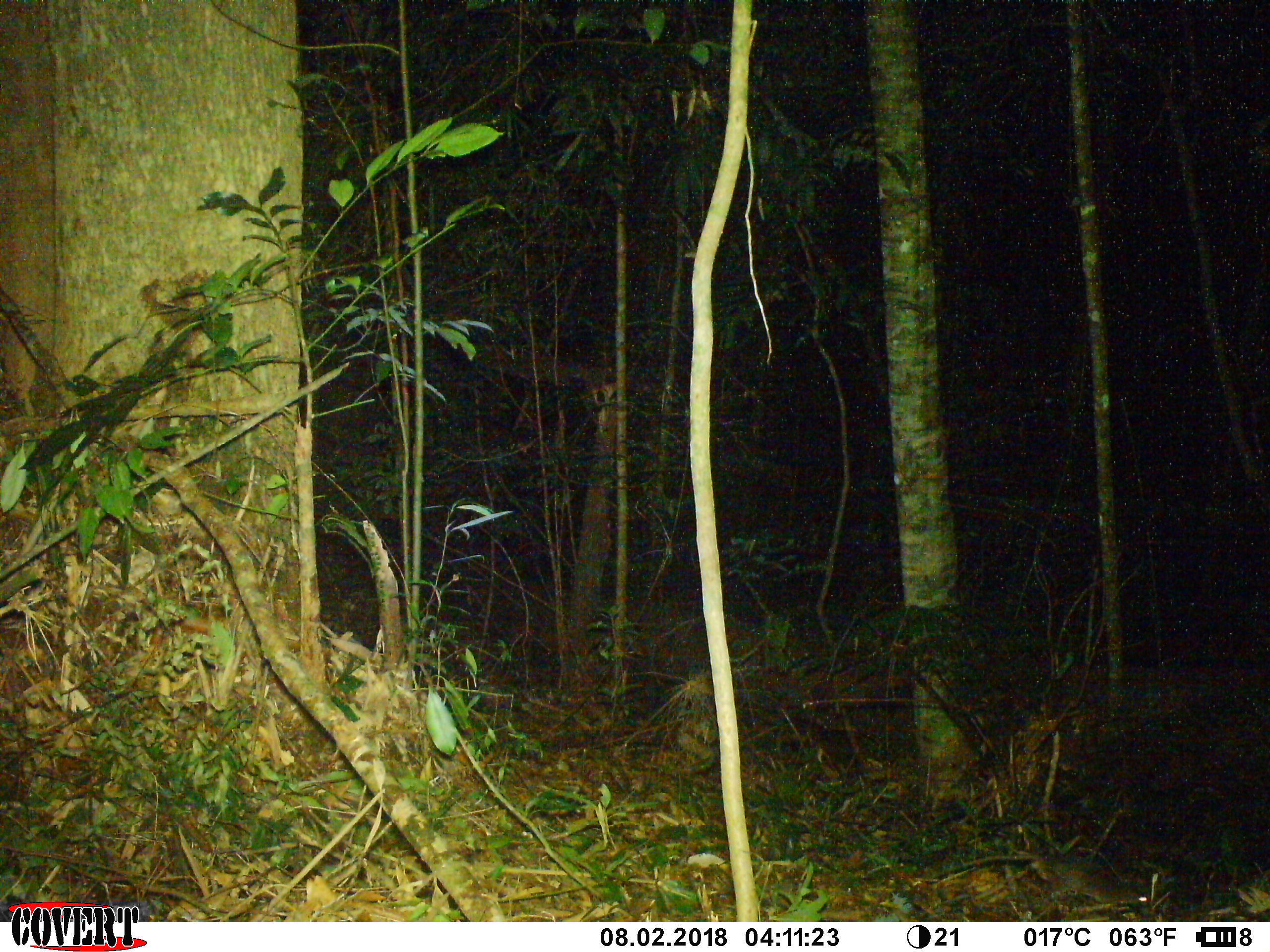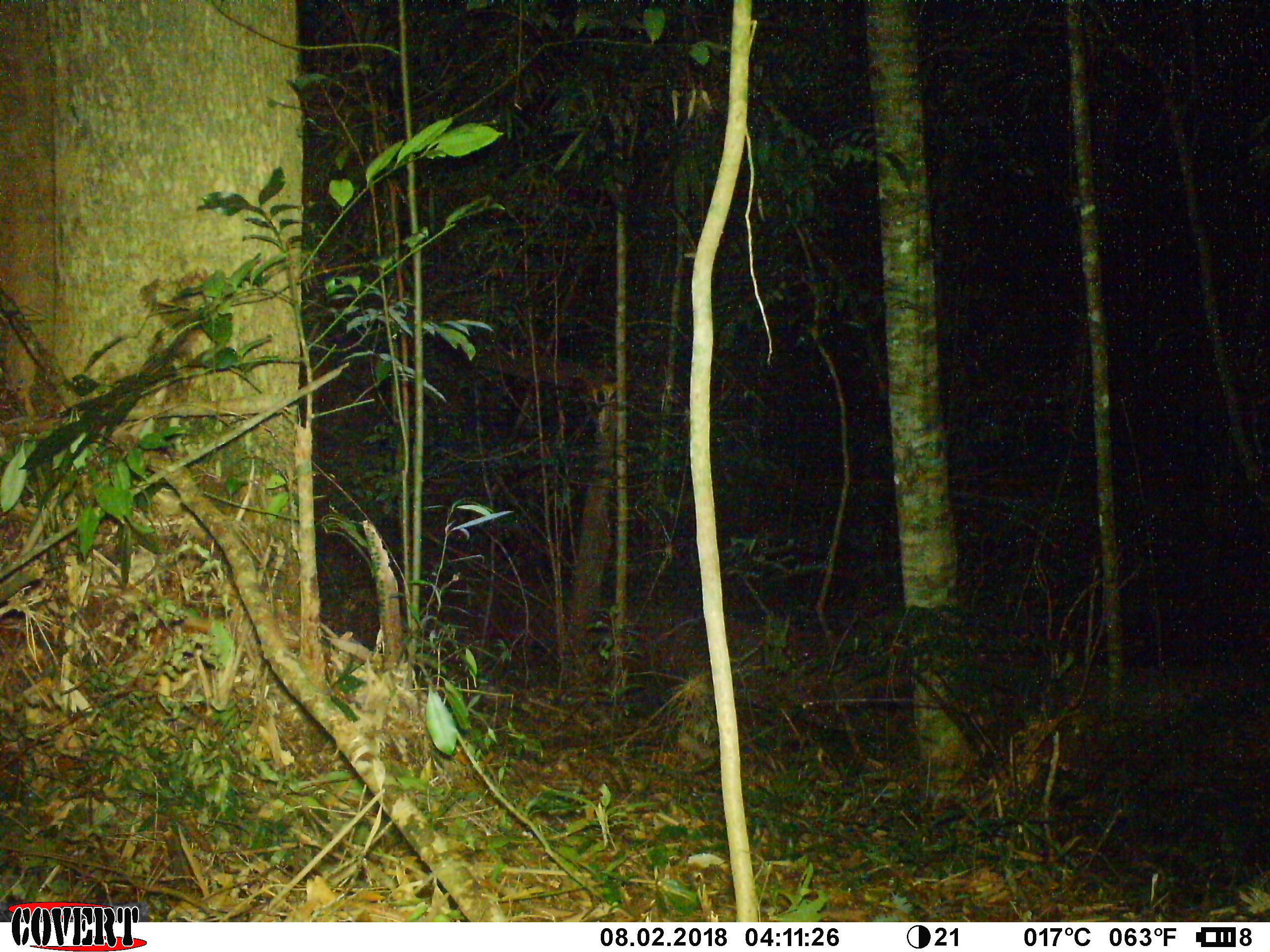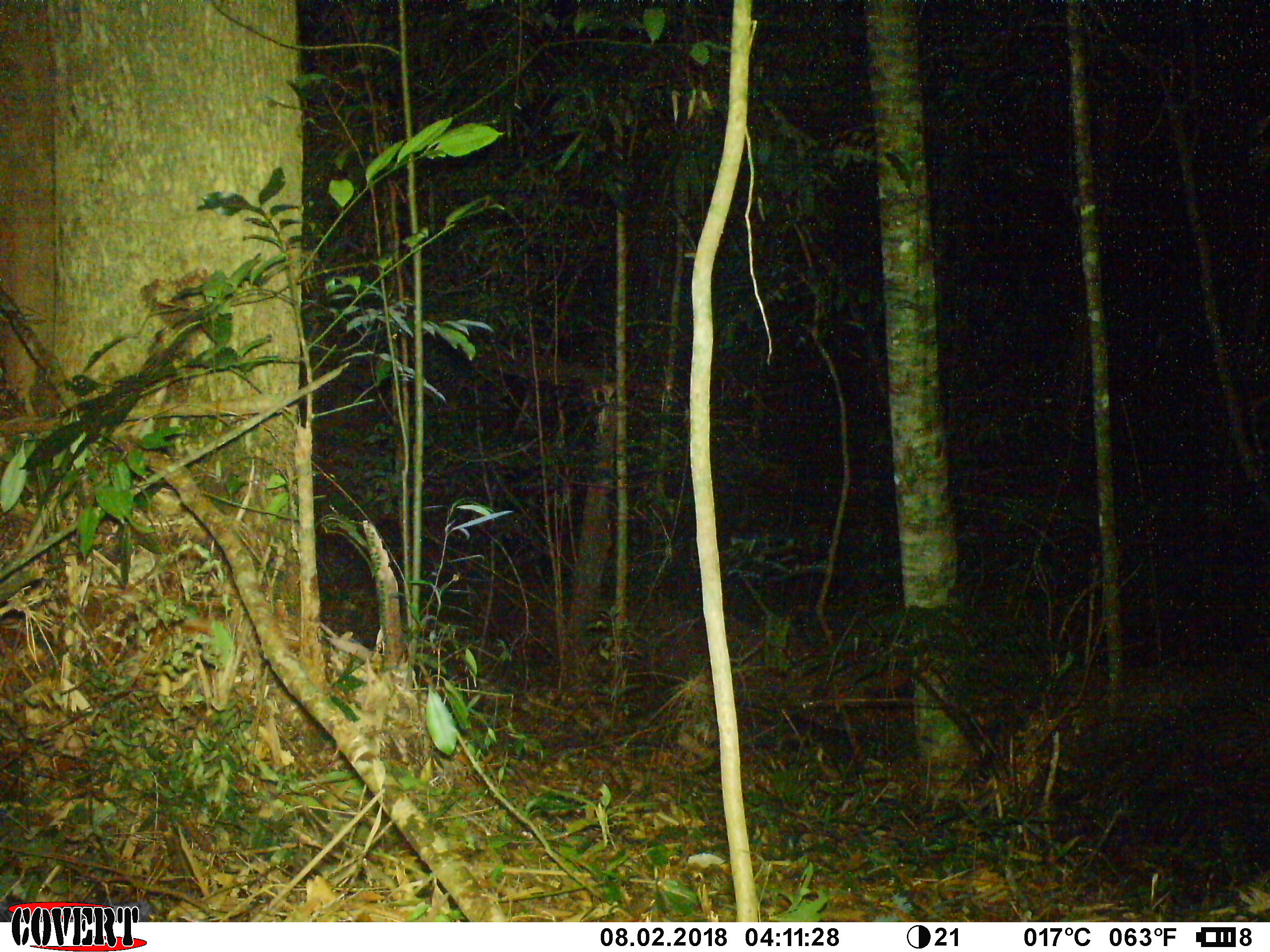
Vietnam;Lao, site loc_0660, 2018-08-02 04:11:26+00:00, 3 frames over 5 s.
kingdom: Animalia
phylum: Chordata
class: Mammalia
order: Rodentia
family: Muridae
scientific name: Muridae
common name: old-world mice and rats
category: unidentified murid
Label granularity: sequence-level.